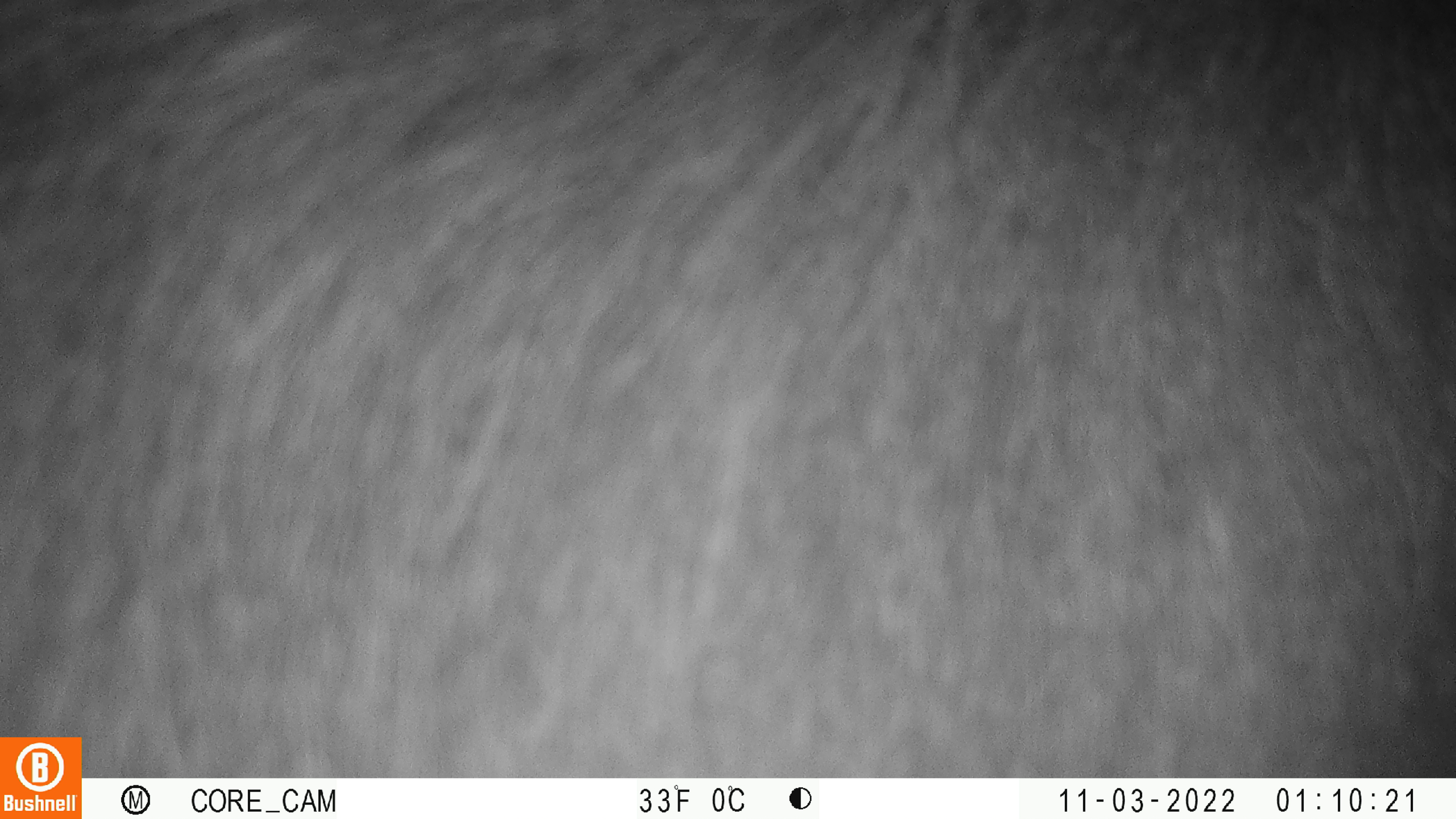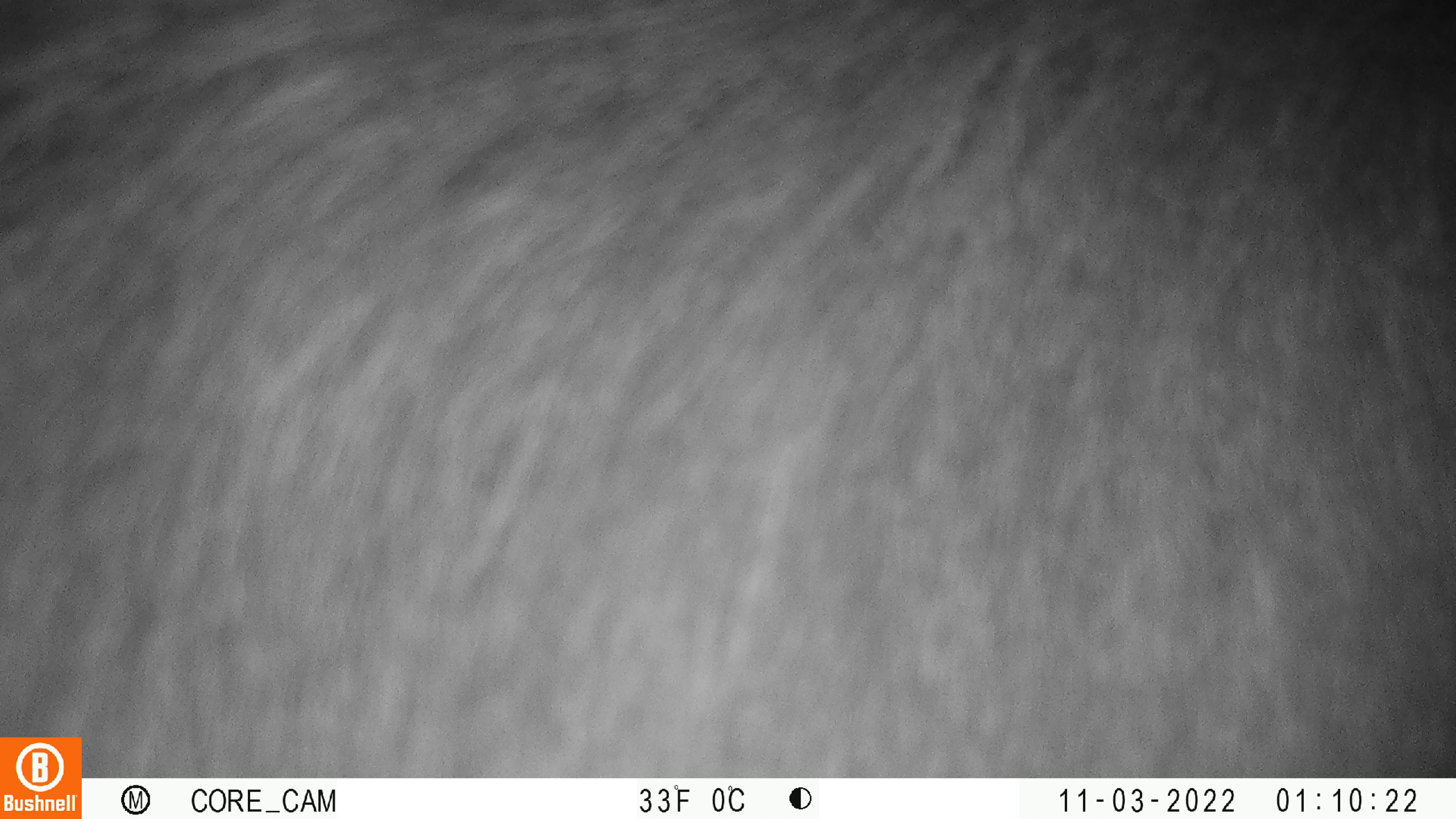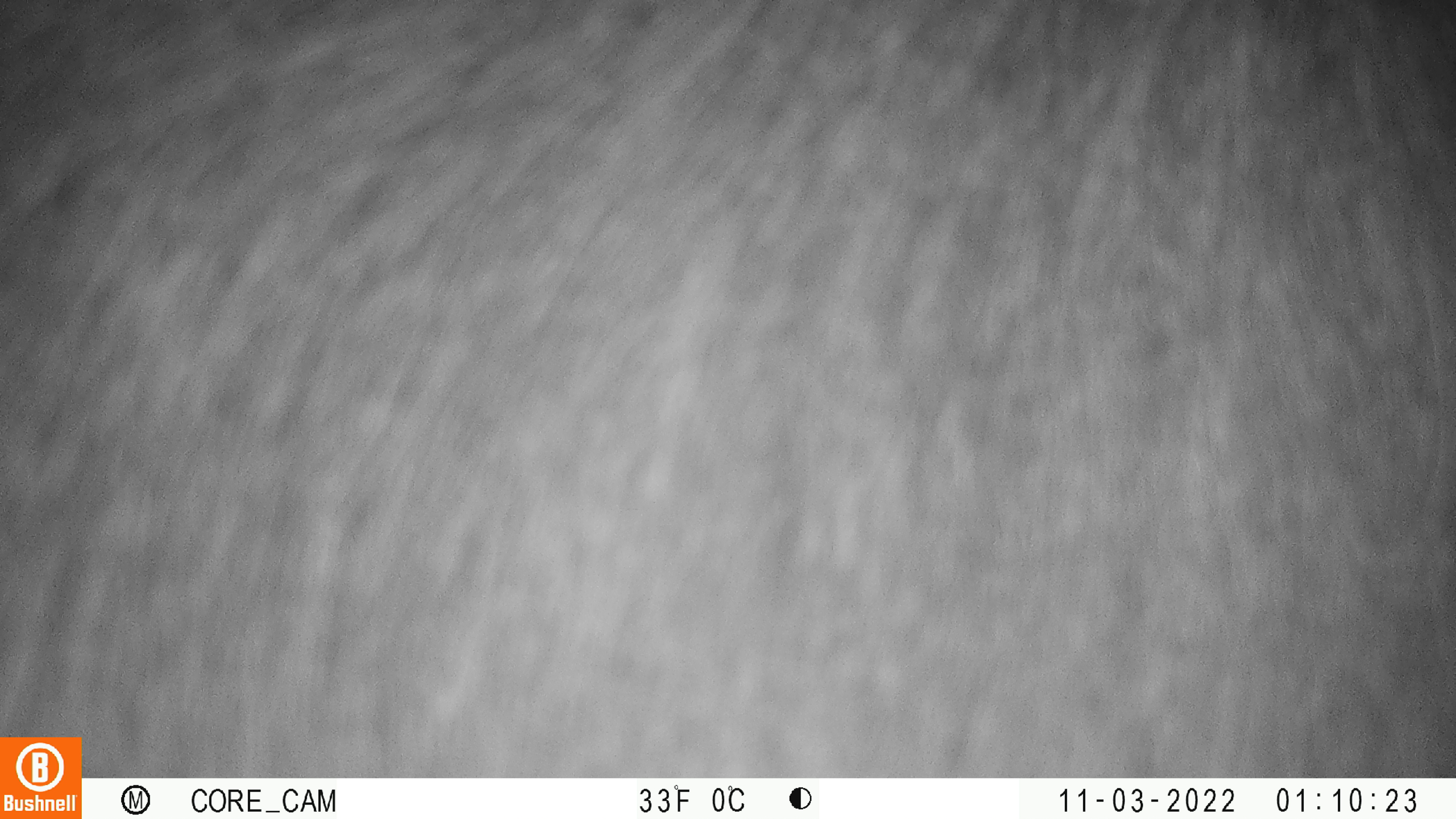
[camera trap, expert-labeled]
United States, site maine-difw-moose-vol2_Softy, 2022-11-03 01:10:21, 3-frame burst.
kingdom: Animalia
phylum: Chordata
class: Mammalia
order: Artiodactyla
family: Cervidae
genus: Alces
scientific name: Alces alces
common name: moose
Moose (Alces alces).